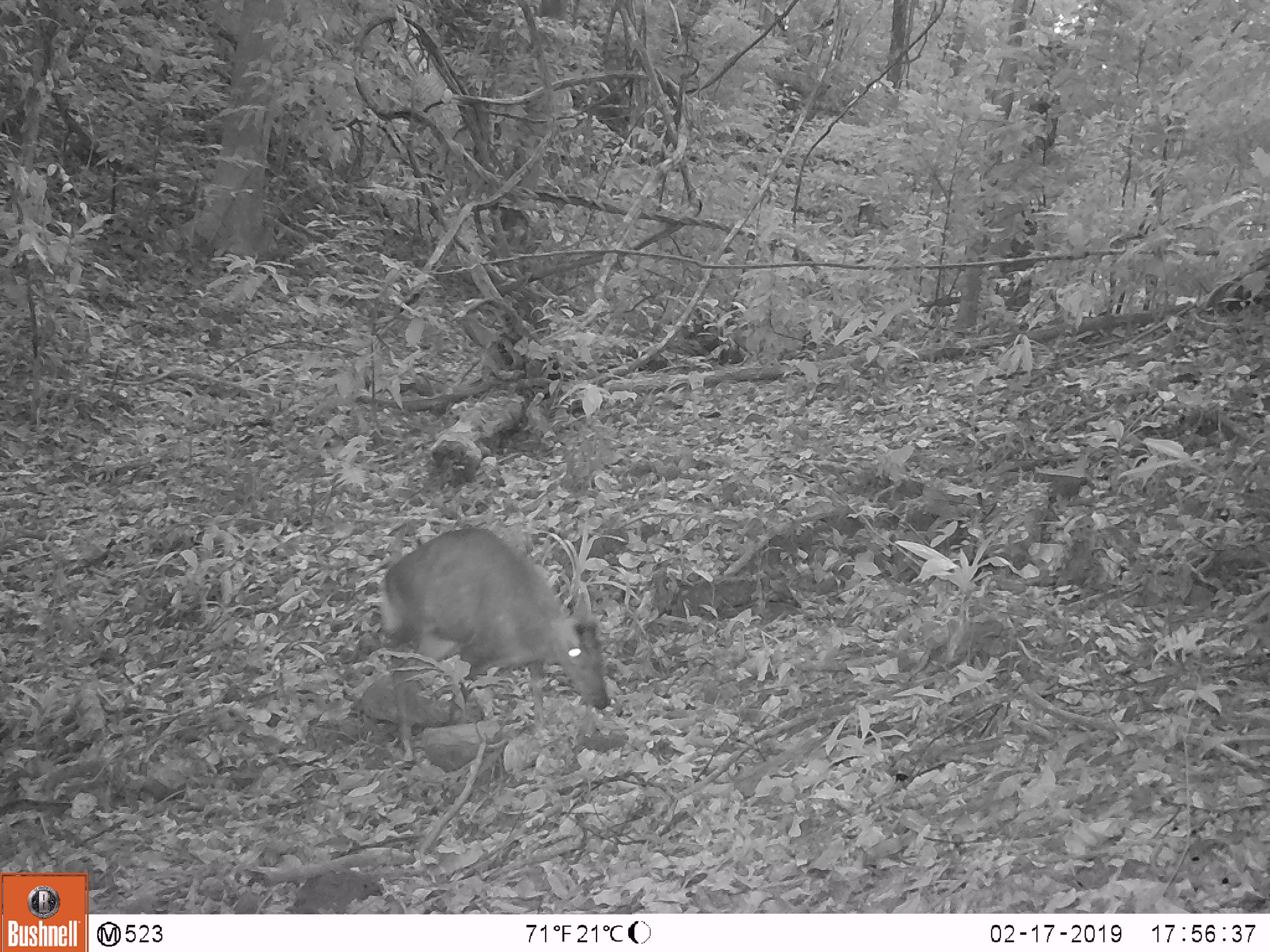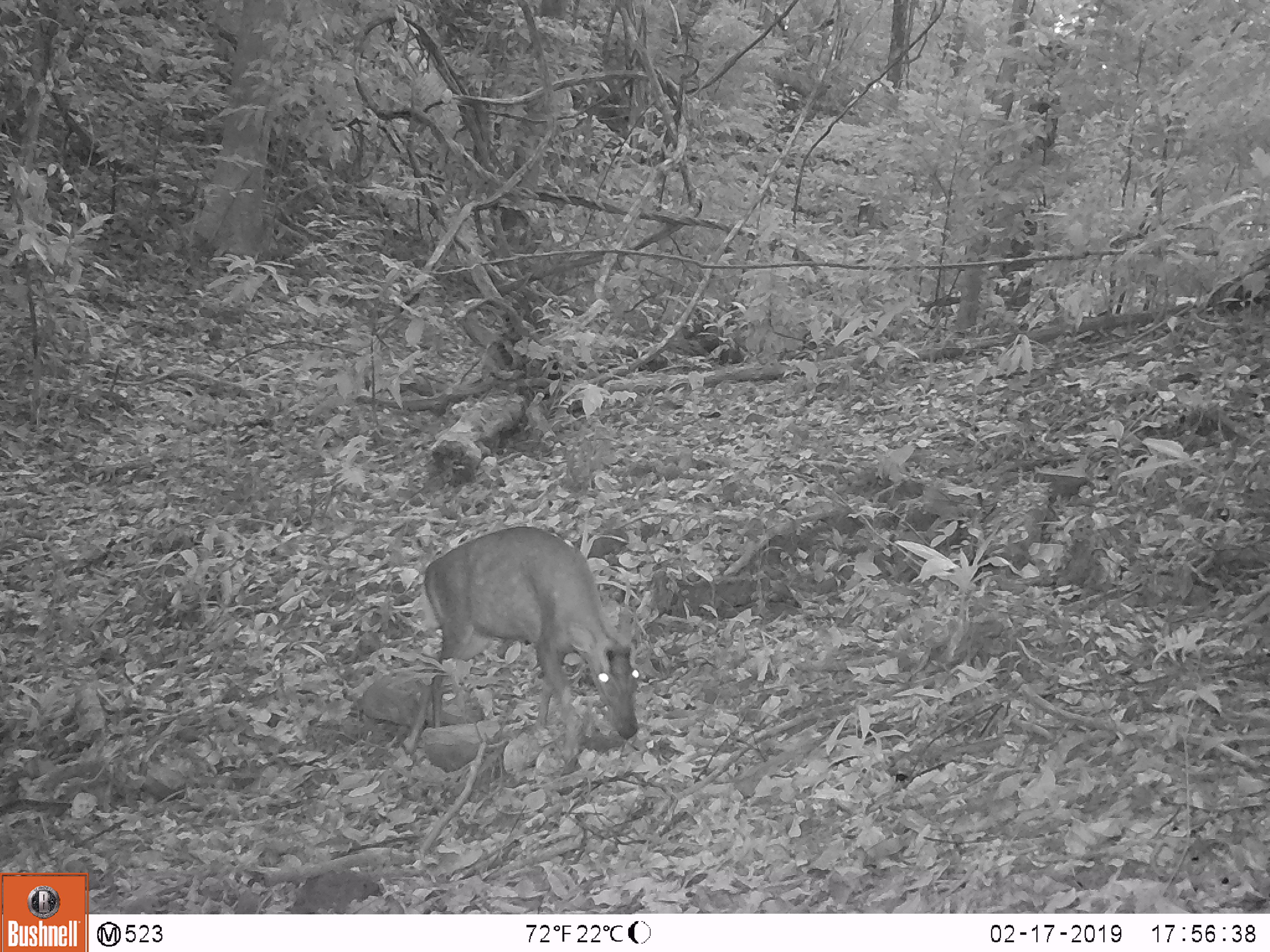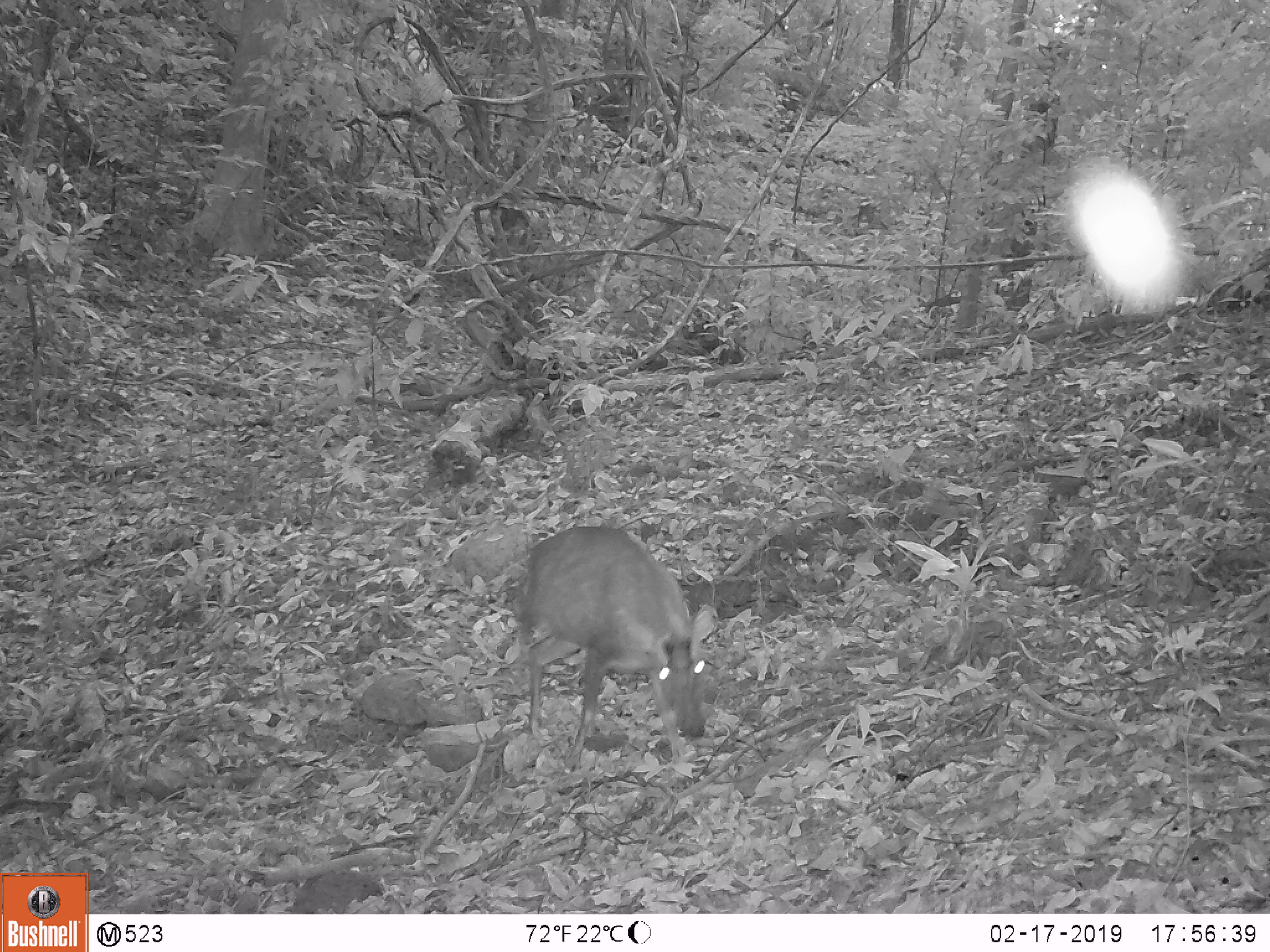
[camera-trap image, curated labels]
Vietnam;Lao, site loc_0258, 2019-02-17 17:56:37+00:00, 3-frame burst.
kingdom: Animalia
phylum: Chordata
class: Mammalia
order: Artiodactyla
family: Cervidae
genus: Muntiacus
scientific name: Muntiacus rooseveltorum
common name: roosevelt's muntjac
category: roosevelts muntjac group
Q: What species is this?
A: Roosevelts muntjac group (roosevelt's muntjac) (Muntiacus rooseveltorum).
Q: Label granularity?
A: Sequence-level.